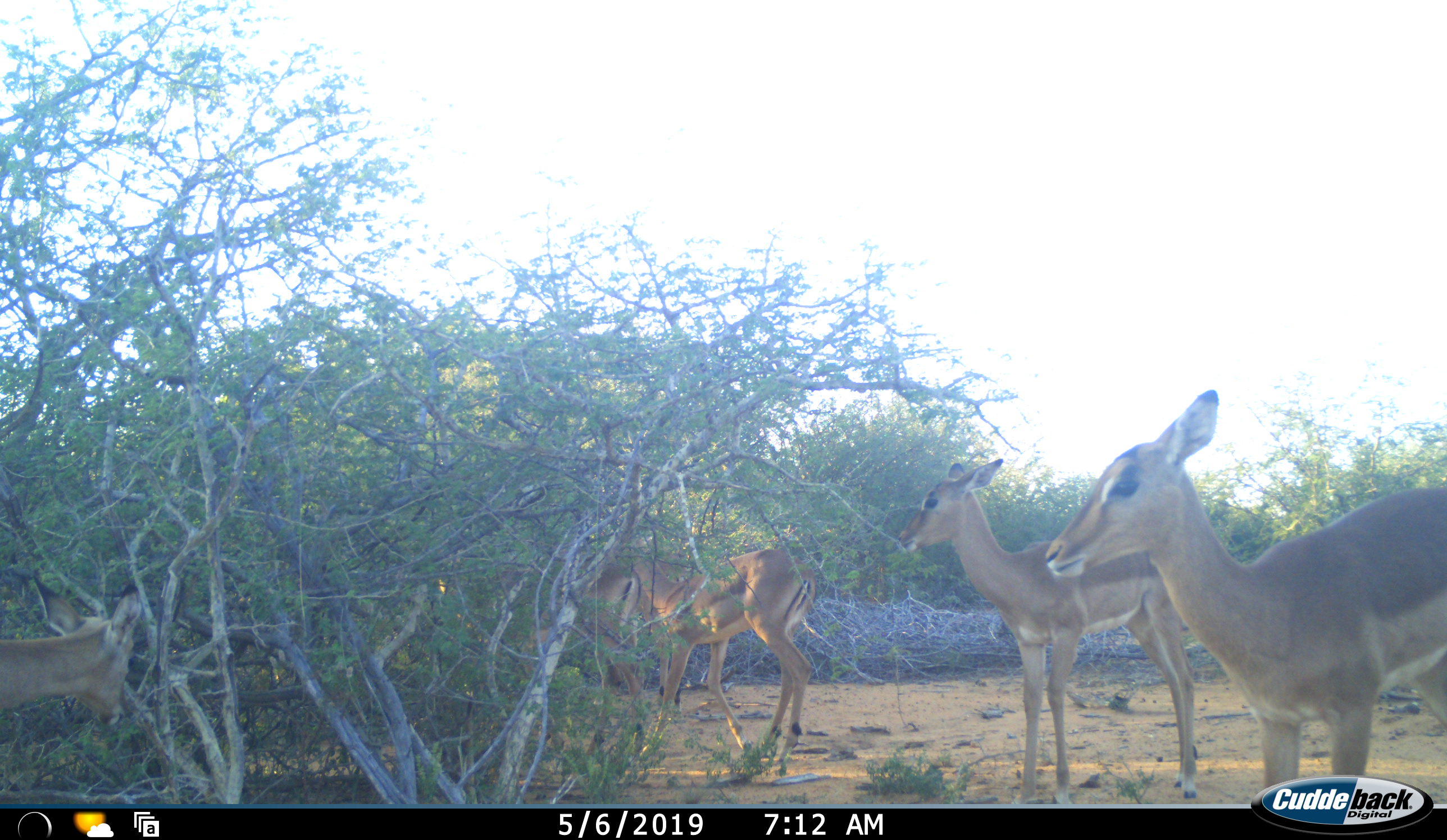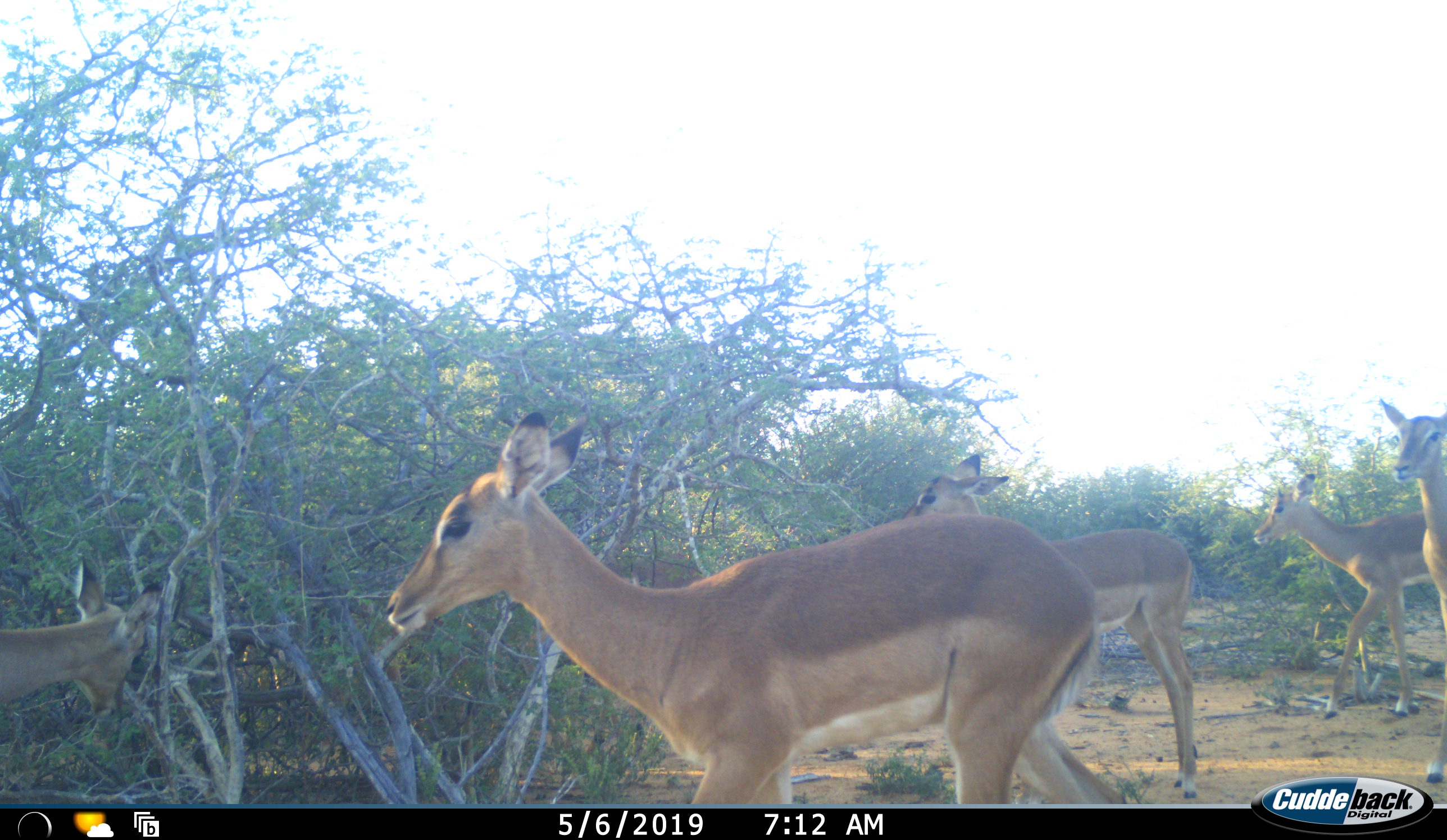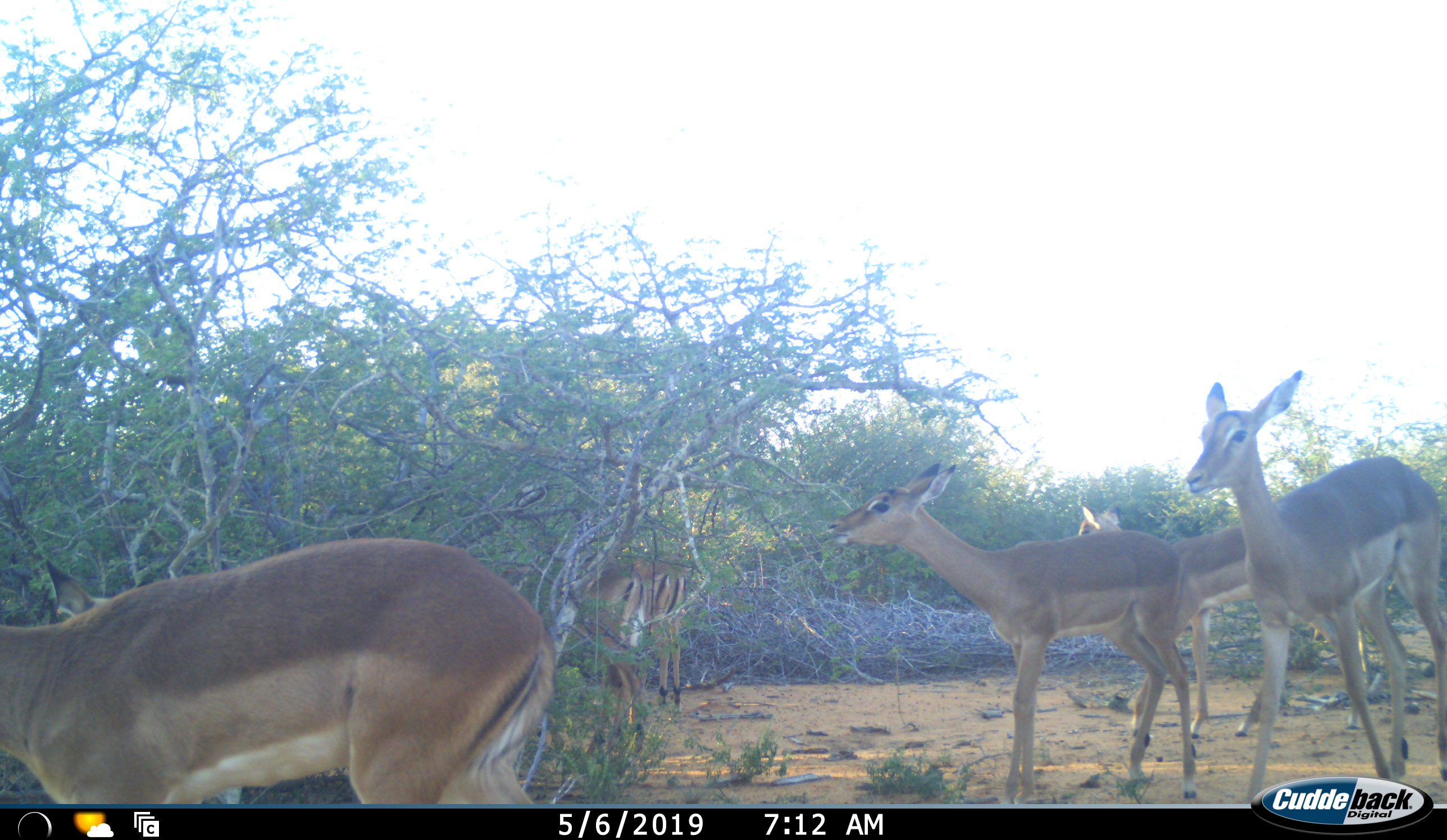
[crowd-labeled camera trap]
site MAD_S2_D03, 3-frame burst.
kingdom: Animalia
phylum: Chordata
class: Mammalia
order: Artiodactyla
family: Bovidae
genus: Aepyceros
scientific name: Aepyceros melampus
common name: impala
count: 7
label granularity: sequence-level